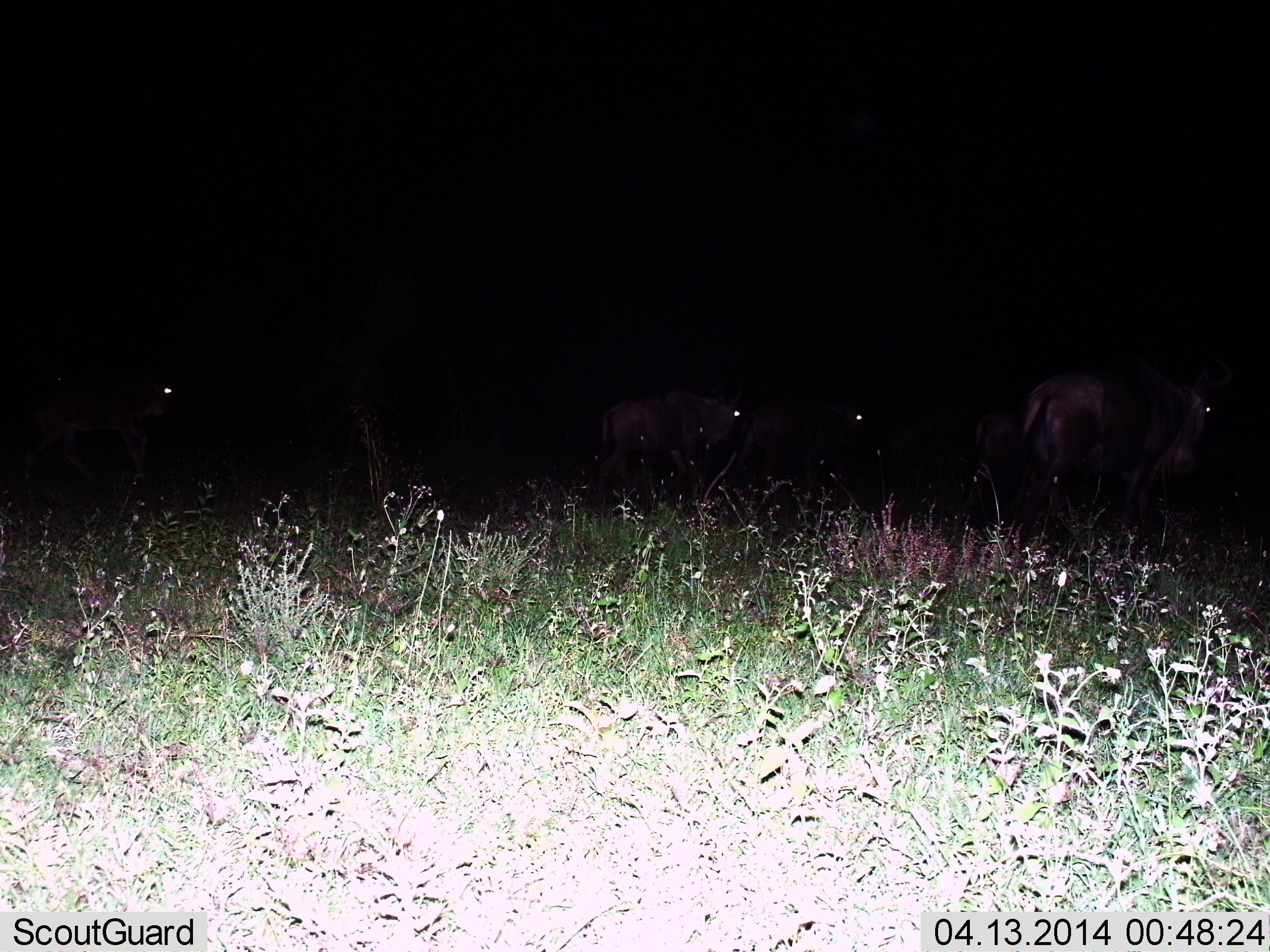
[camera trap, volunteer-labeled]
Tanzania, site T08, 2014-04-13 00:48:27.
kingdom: Animalia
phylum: Chordata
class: Mammalia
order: Artiodactyla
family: Bovidae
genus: Connochaetes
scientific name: Connochaetes taurinus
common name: blue wildebeest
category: wildebeest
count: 5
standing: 40%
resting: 0%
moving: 60%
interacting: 0%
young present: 10%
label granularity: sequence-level